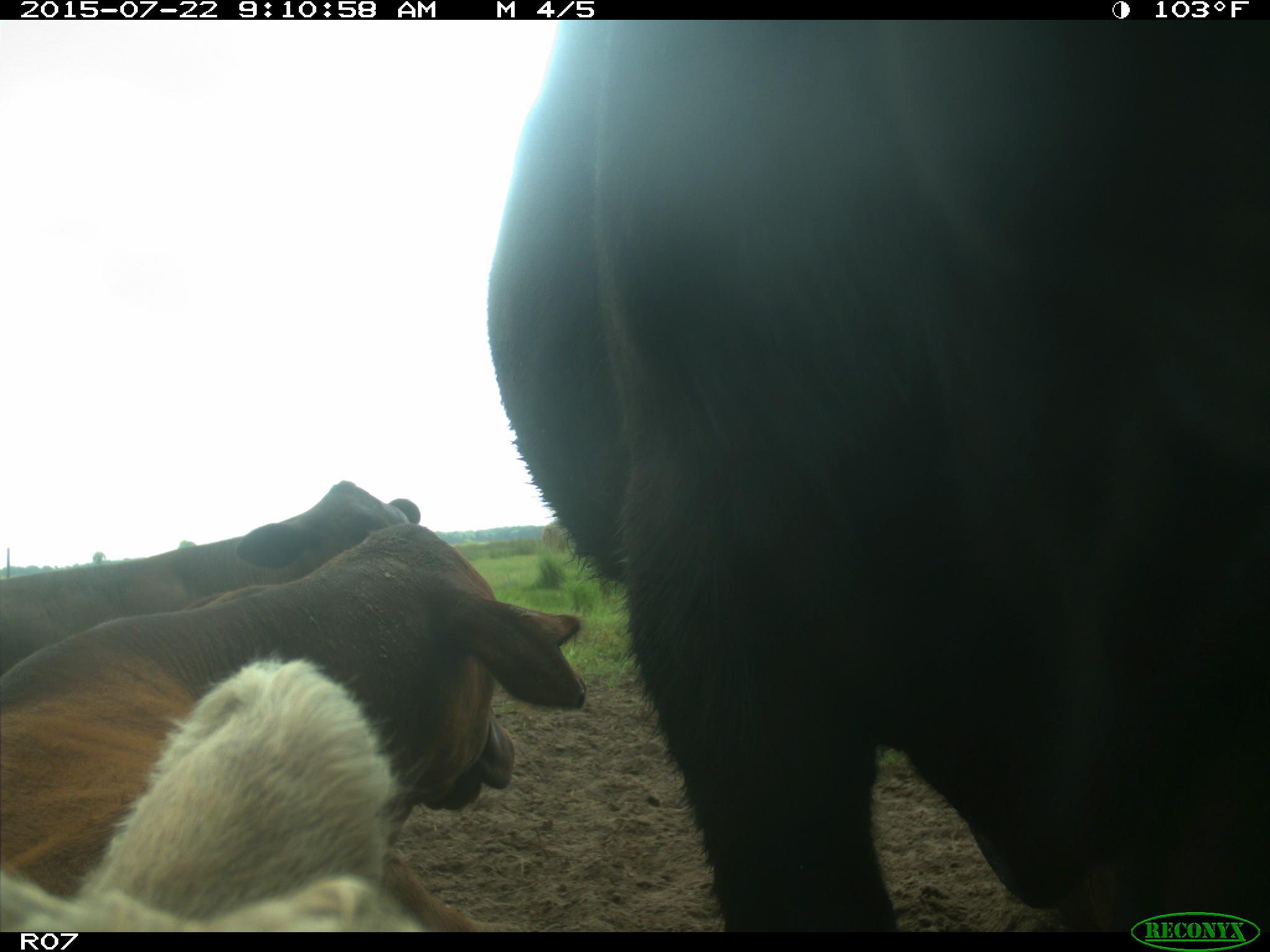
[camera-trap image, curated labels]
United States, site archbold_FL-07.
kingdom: Animalia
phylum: Chordata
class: Mammalia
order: Artiodactyla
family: Suidae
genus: Sus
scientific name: Sus scrofa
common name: wild boar